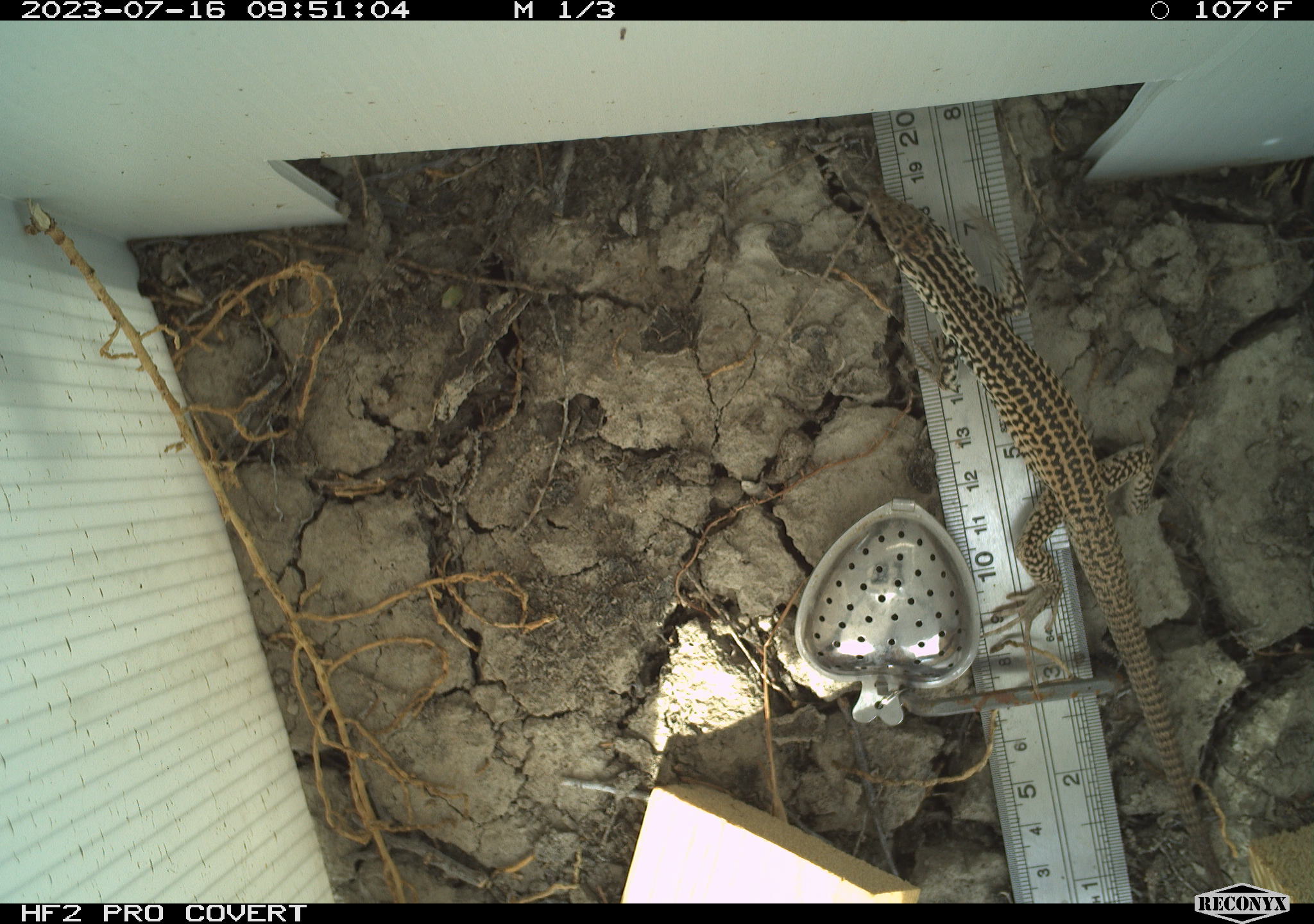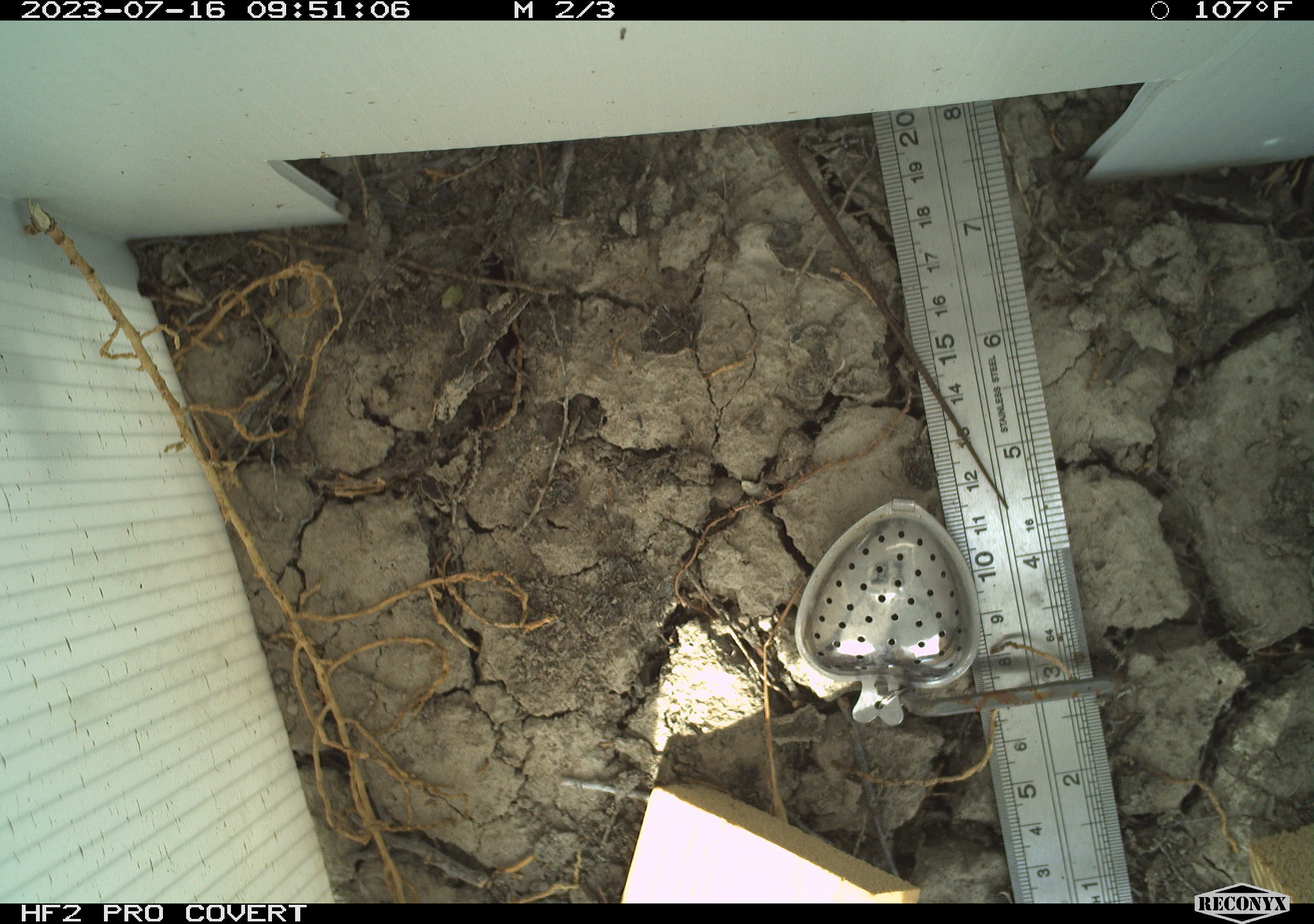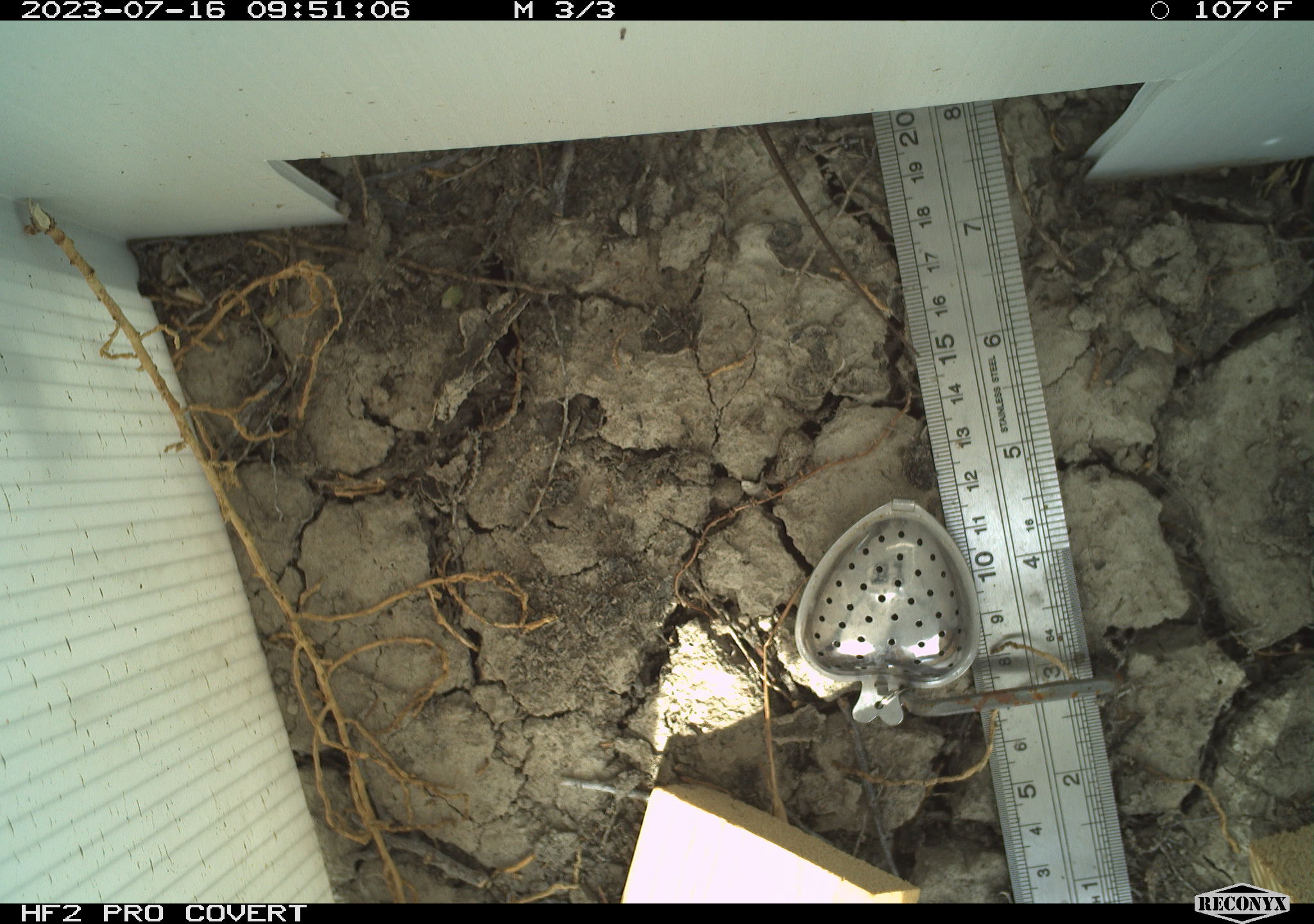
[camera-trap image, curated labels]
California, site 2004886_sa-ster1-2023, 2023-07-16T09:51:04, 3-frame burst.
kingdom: Animalia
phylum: Chordata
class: Reptilia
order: Squamata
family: Teiidae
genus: Aspidoscelis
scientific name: Aspidoscelis tigris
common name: western whiptail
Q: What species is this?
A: Western whiptail (Aspidoscelis tigris).